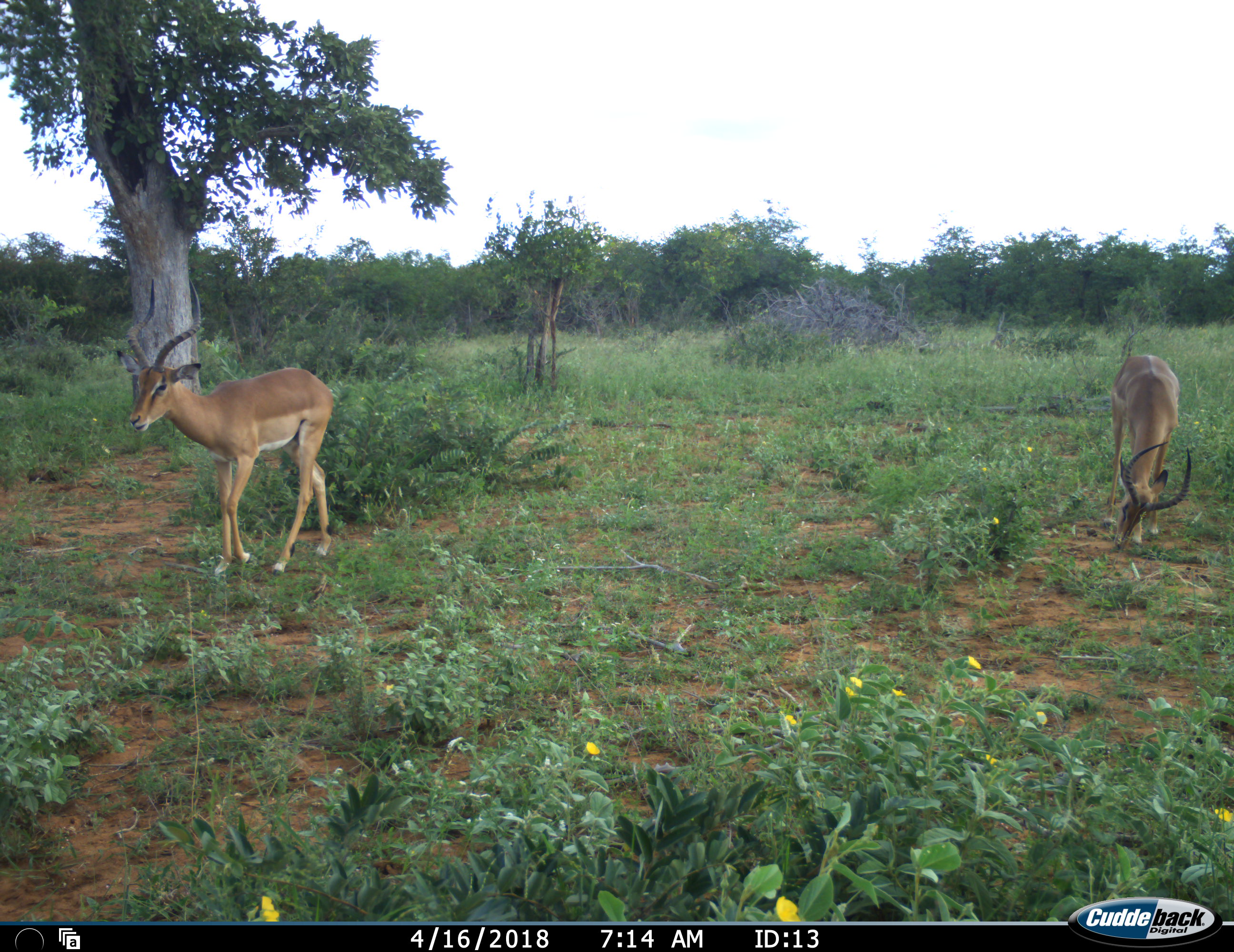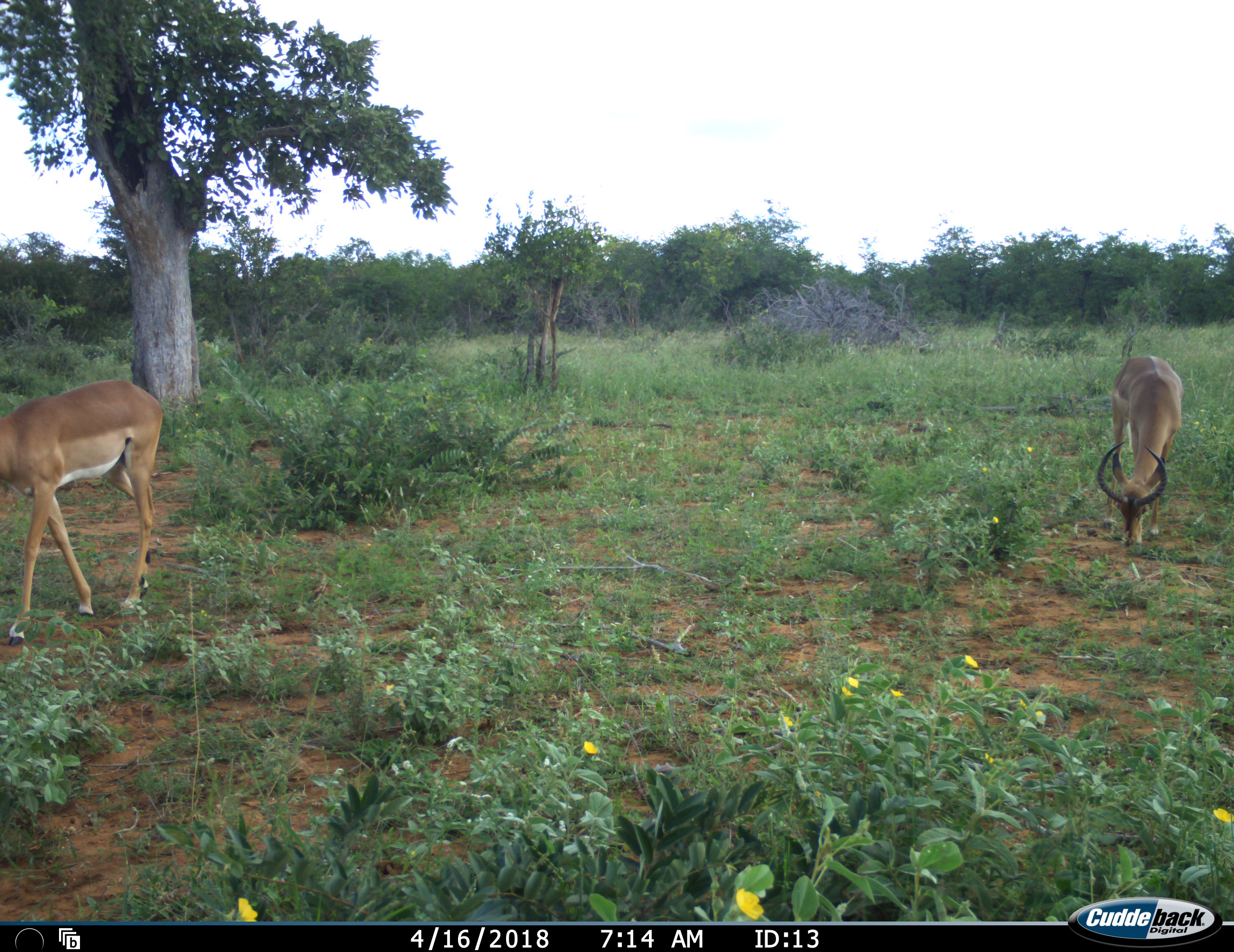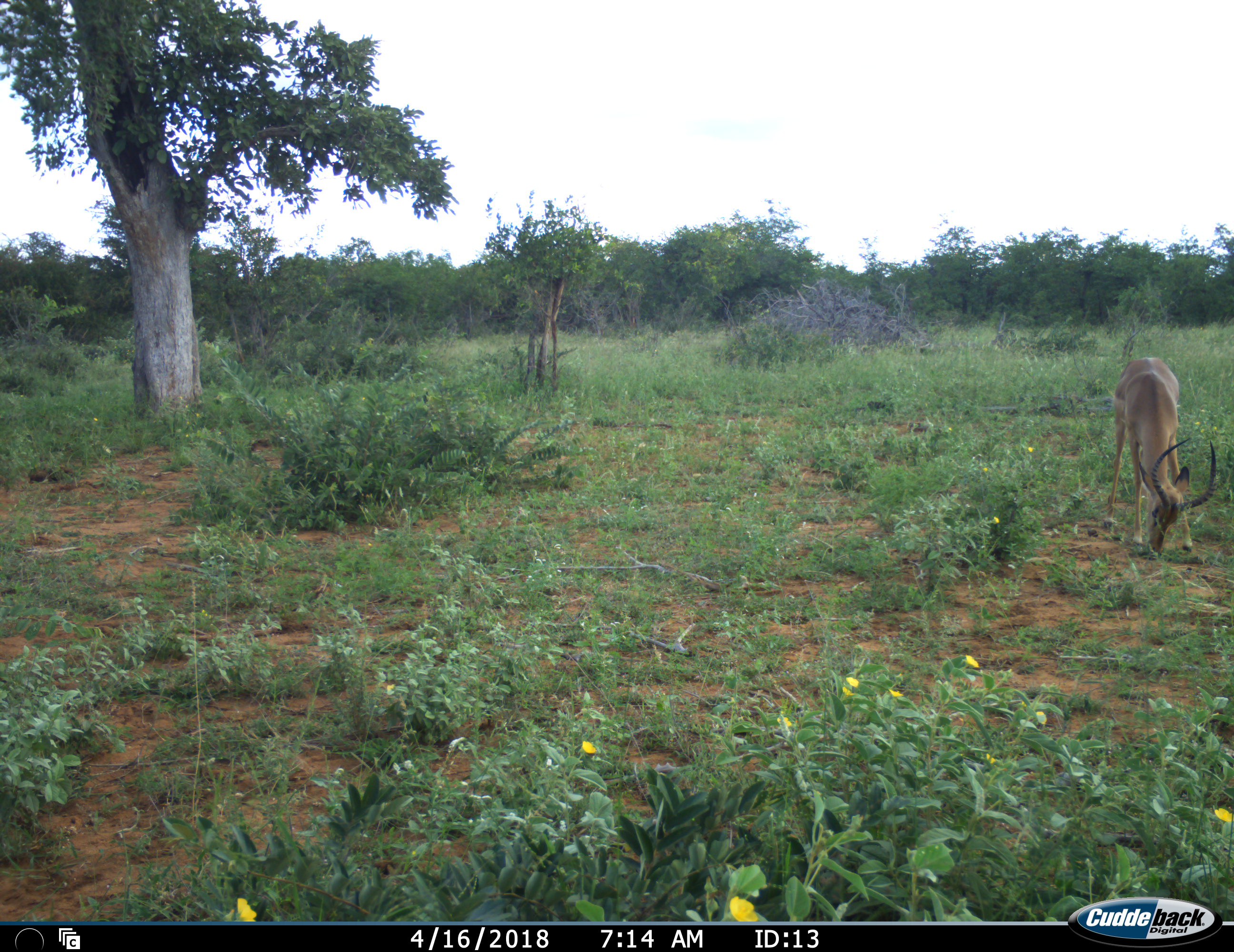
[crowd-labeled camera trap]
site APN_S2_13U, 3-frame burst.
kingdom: Animalia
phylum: Chordata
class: Mammalia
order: Artiodactyla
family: Bovidae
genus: Aepyceros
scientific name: Aepyceros melampus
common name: impala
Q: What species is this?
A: Impala (Aepyceros melampus).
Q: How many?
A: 2.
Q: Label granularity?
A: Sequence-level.